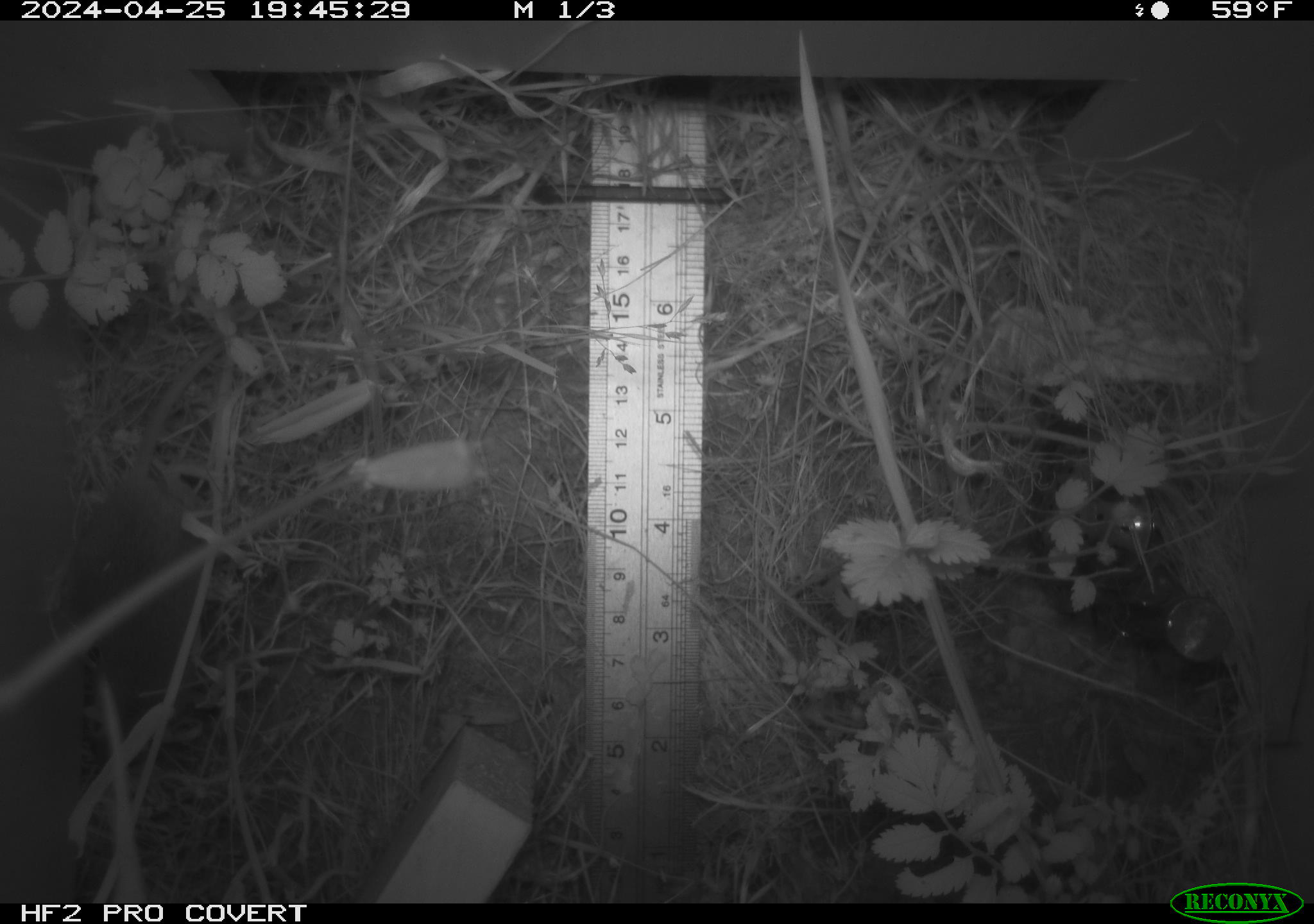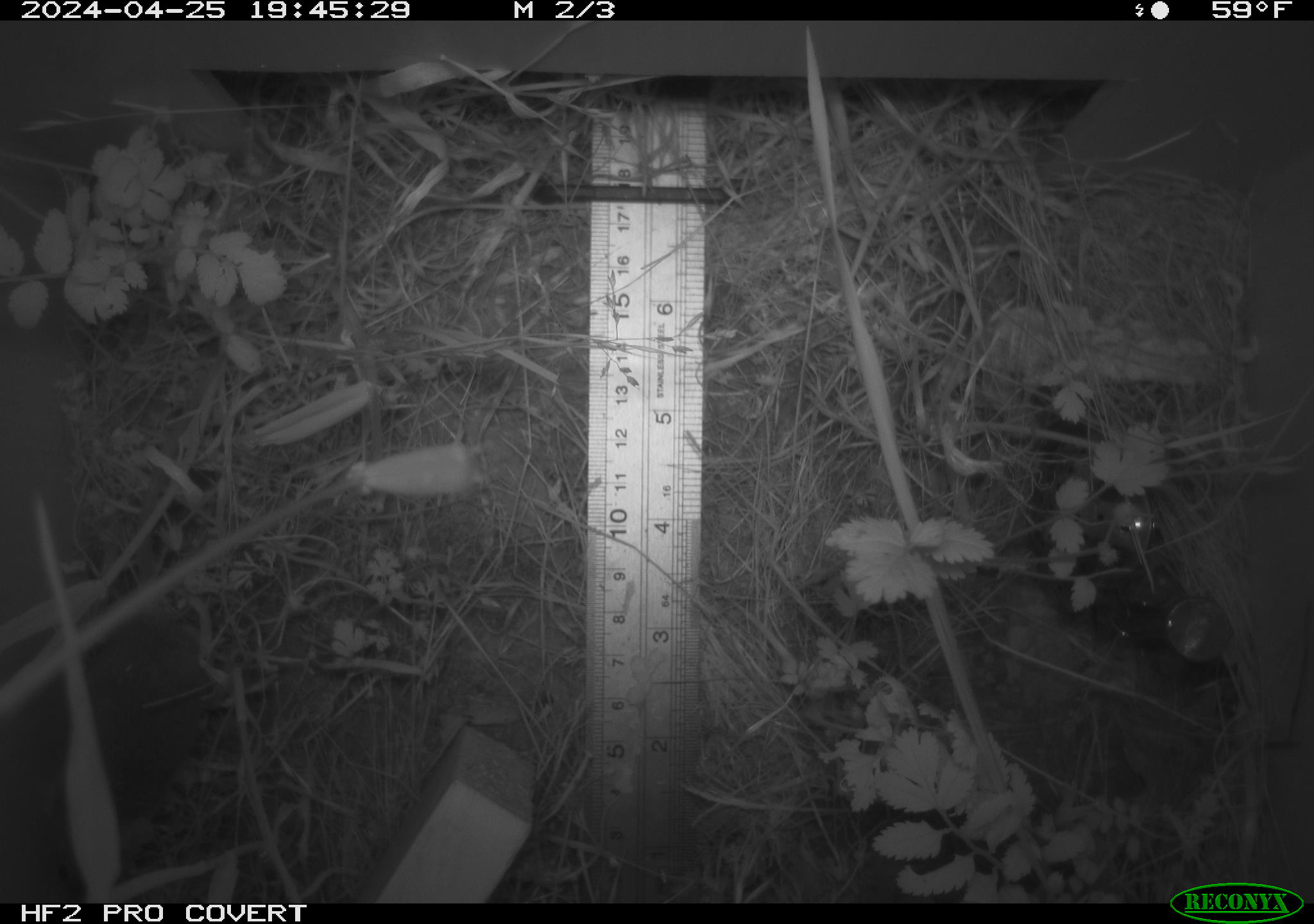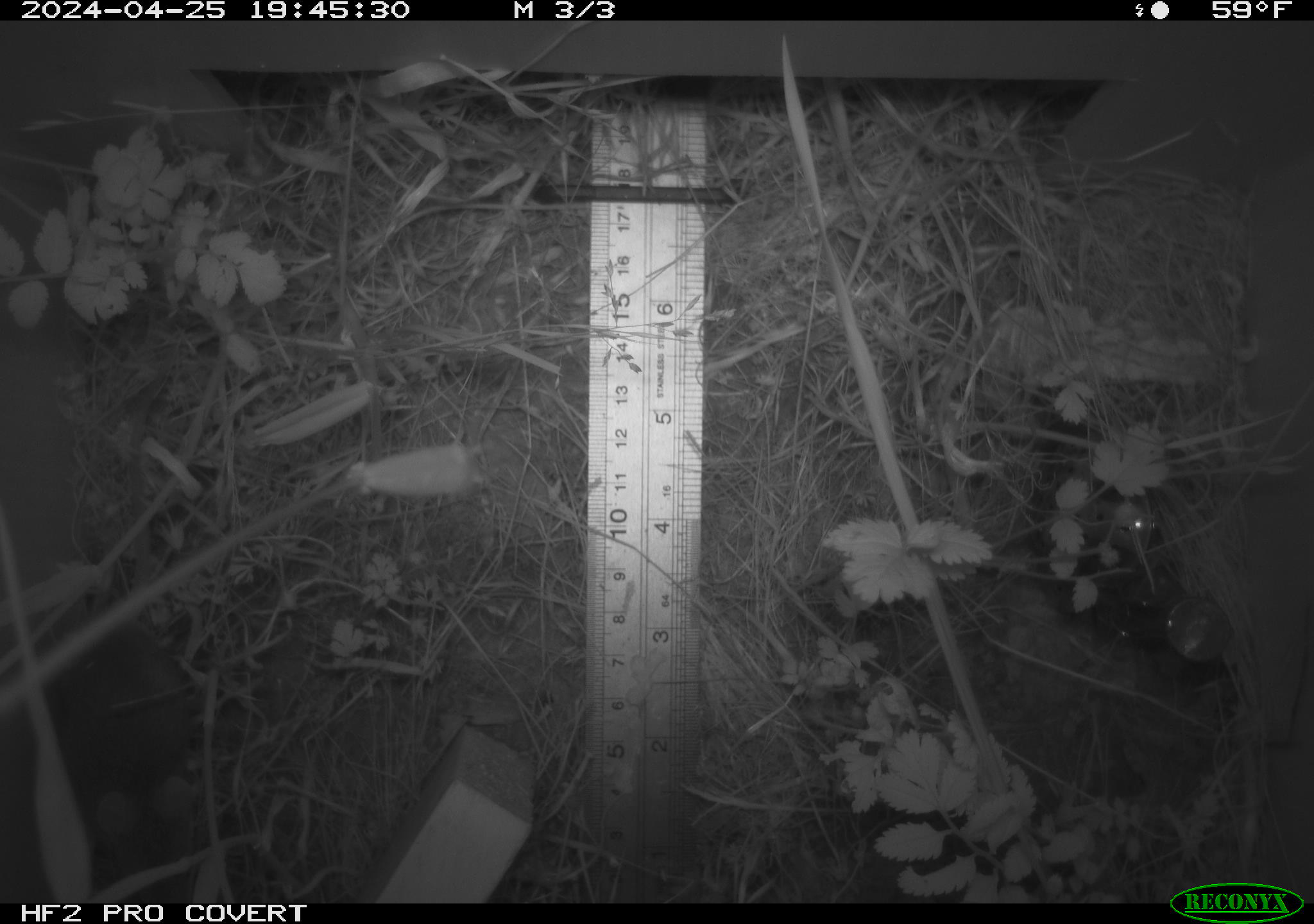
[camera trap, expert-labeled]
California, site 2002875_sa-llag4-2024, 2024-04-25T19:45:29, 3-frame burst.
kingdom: Animalia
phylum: Chordata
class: Mammalia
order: Rodentia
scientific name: Rodentia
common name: rodent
Rodent (Rodentia).